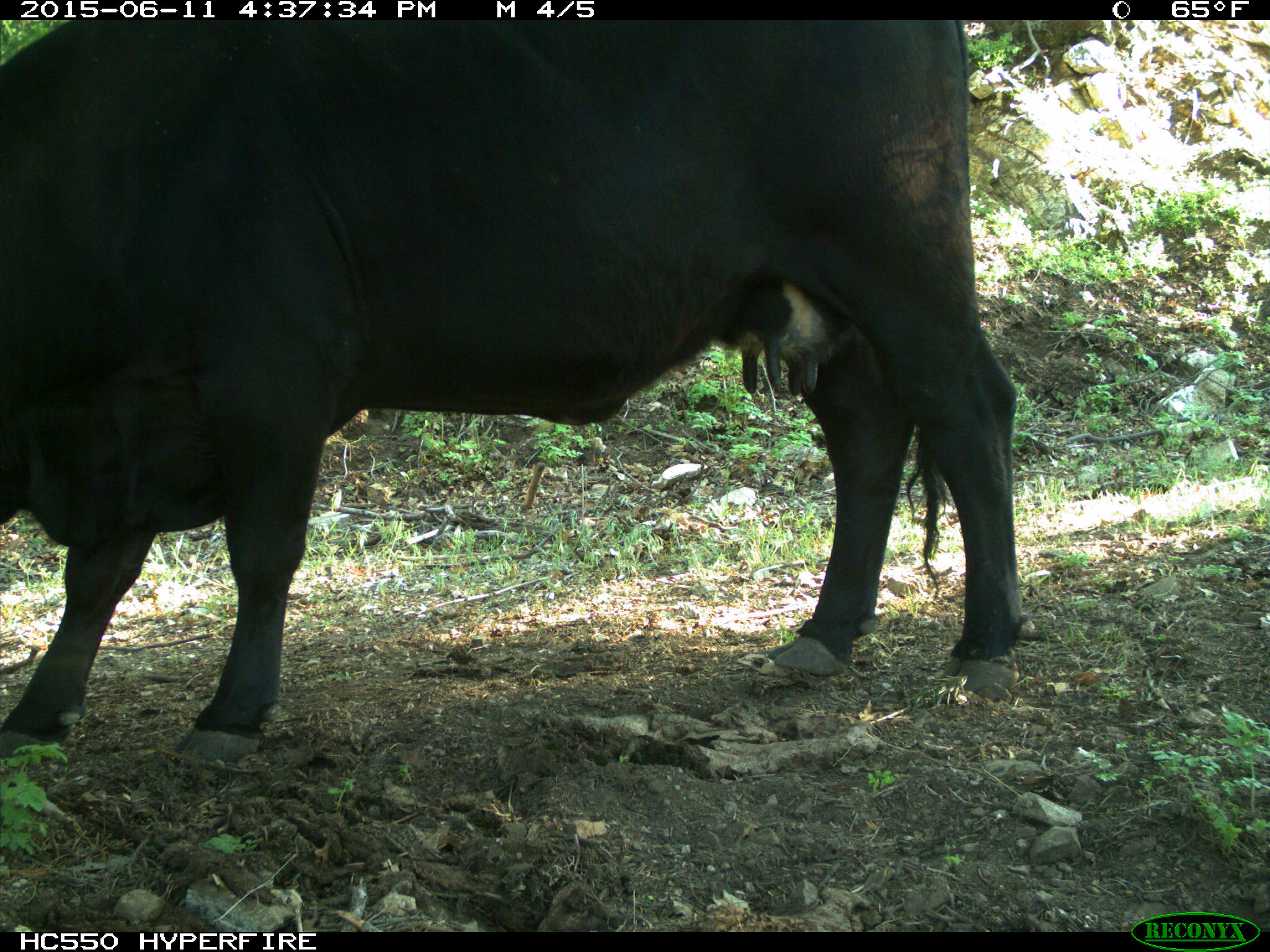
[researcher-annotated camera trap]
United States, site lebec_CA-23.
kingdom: Animalia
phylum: Chordata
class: Mammalia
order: Artiodactyla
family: Bovidae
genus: Bos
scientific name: Bos taurus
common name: domestic cow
Bos taurus (domestic cow).